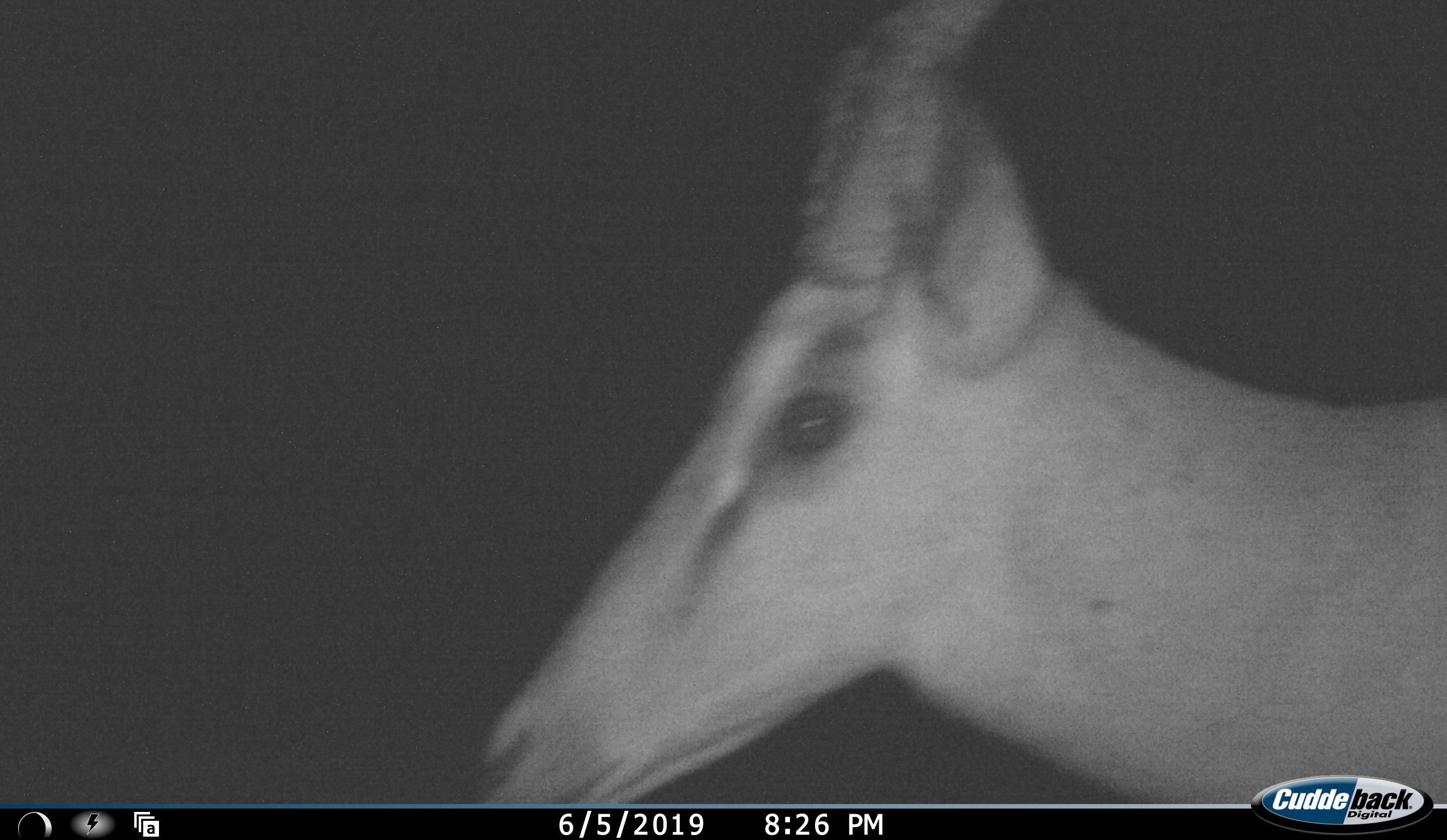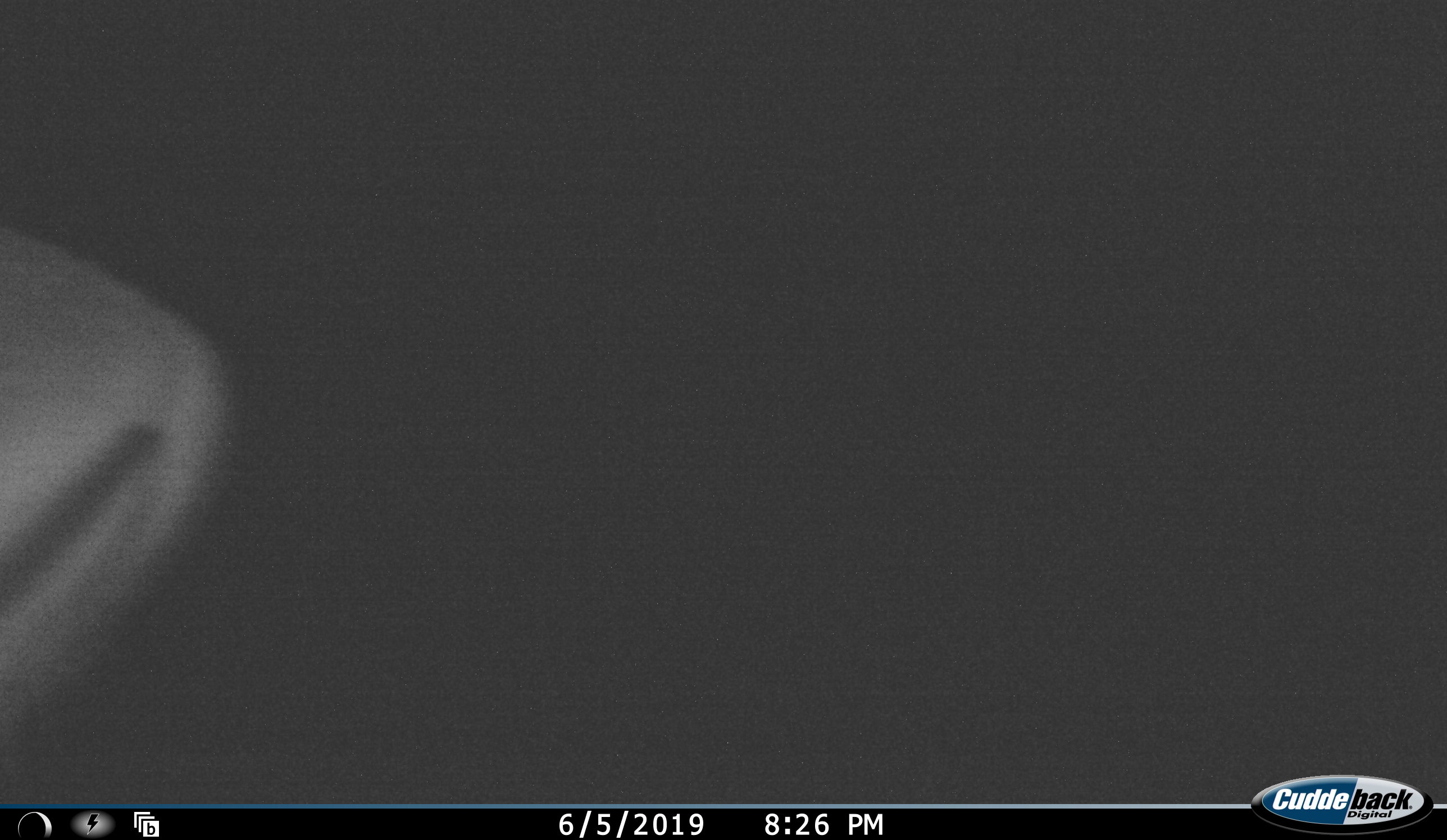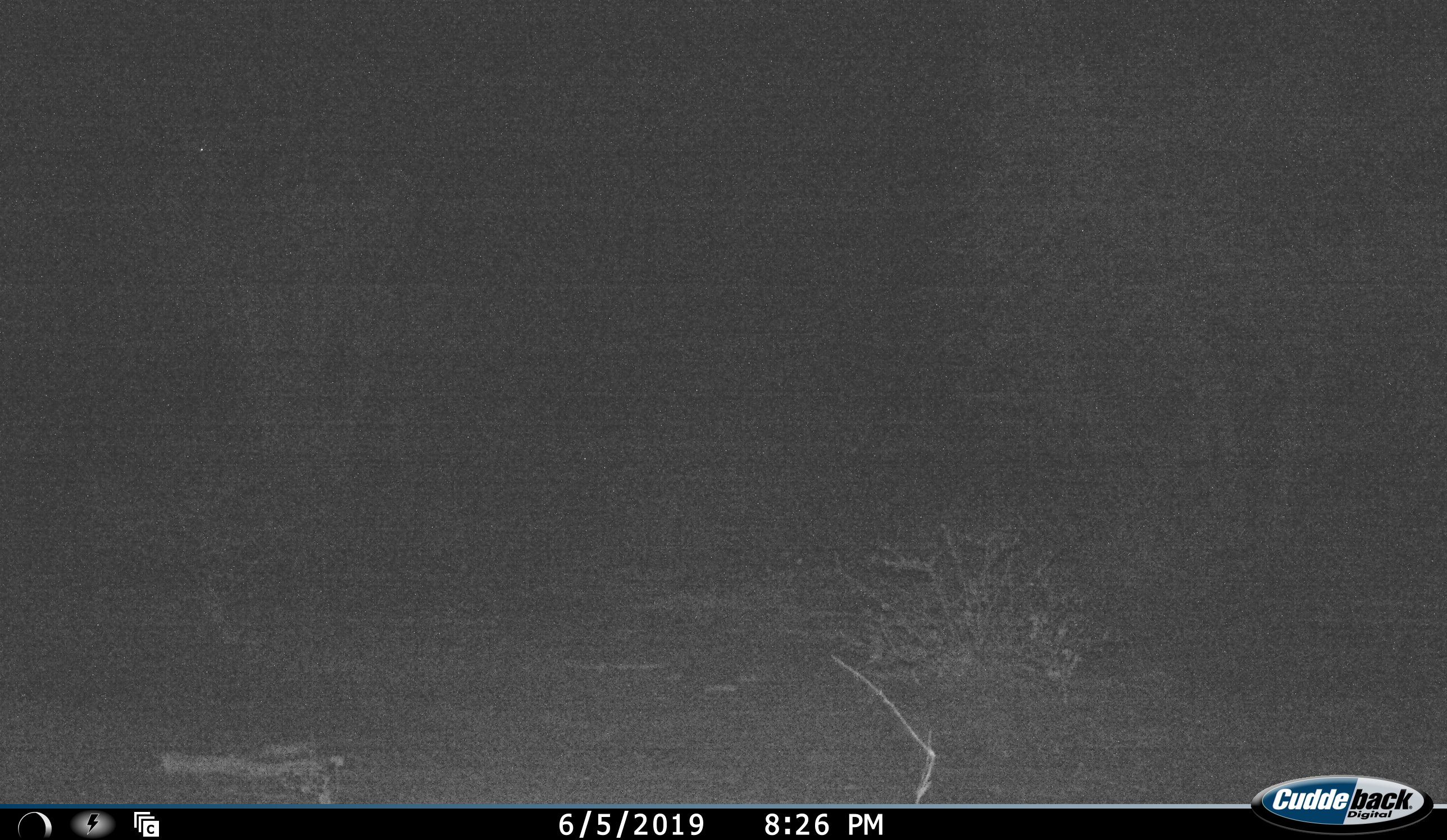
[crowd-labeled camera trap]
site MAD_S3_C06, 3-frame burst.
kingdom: Animalia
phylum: Chordata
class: Mammalia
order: Artiodactyla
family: Bovidae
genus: Aepyceros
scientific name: Aepyceros melampus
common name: impala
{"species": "impala (Aepyceros melampus)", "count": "1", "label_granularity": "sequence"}